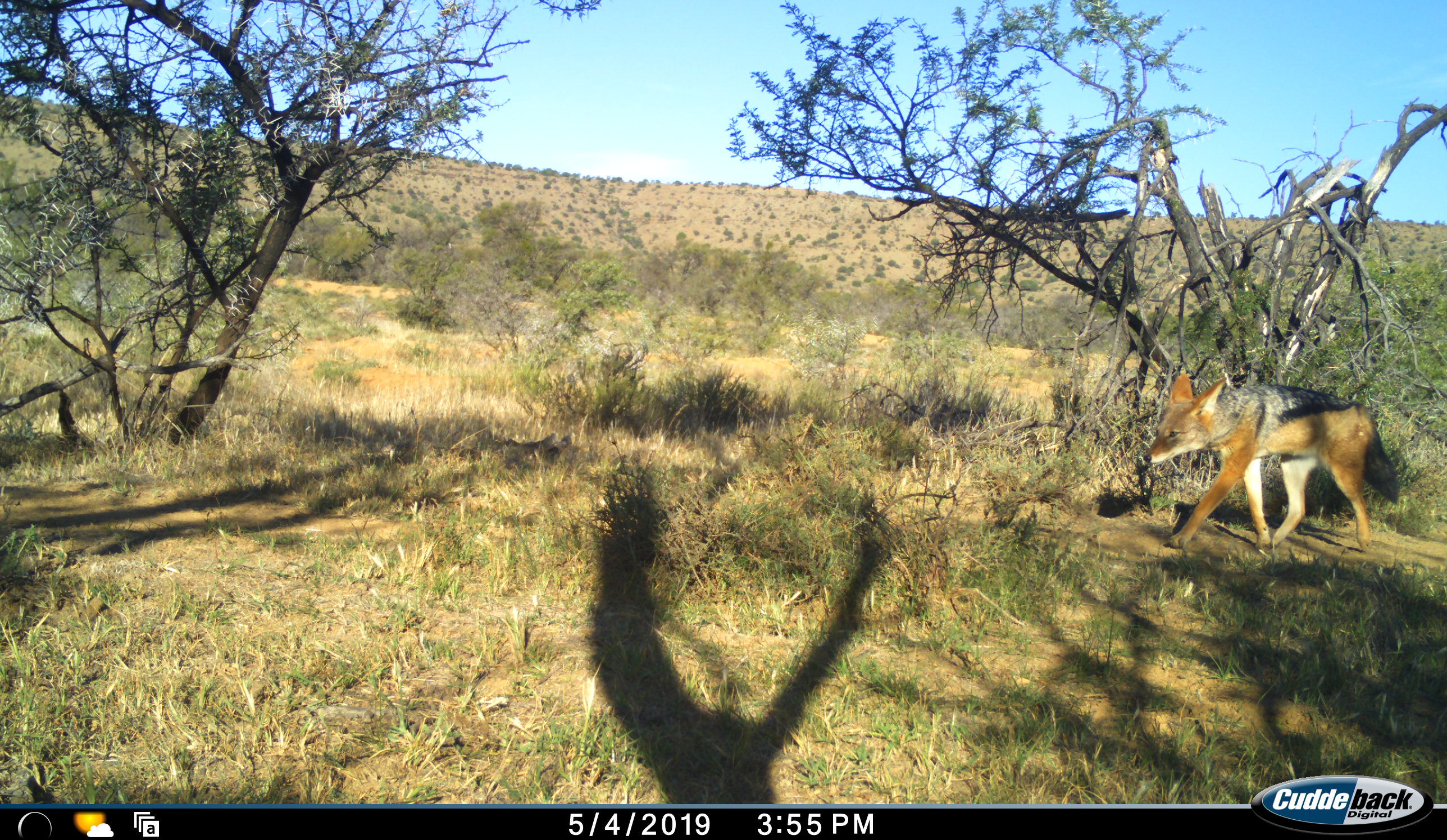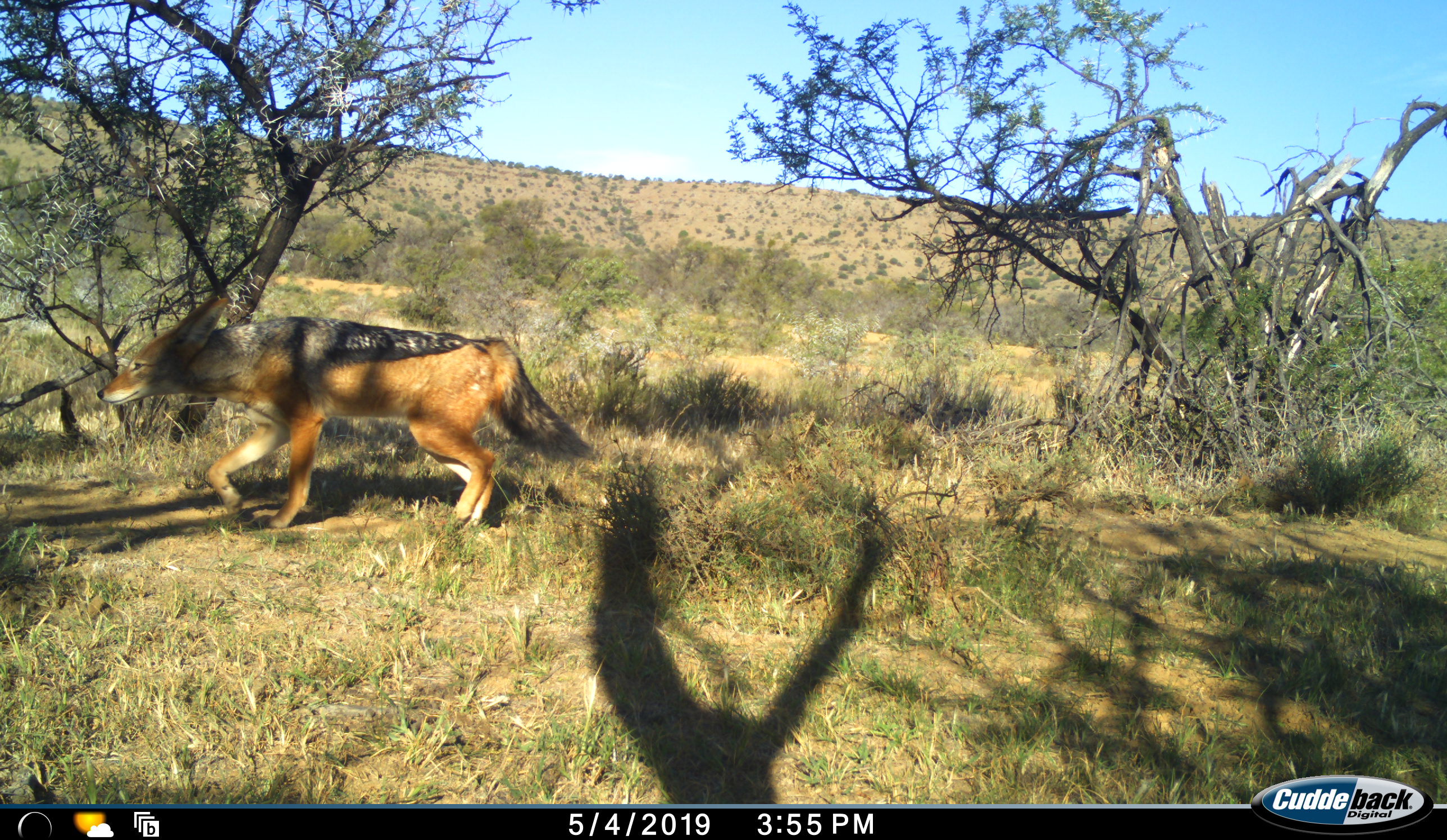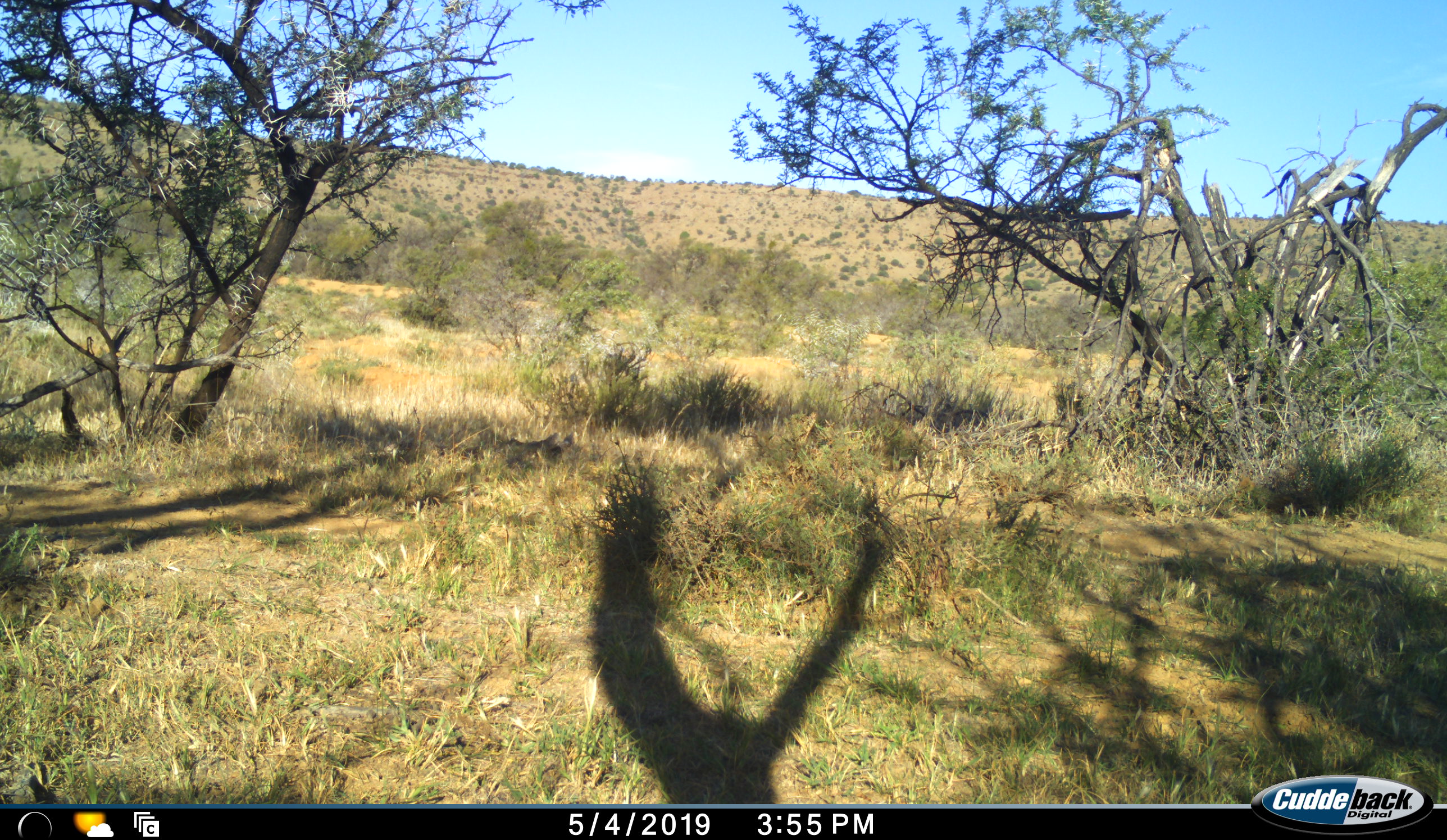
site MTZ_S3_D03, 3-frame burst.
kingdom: Animalia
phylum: Chordata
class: Mammalia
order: Carnivora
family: Canidae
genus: Lupulella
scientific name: Lupulella mesomelas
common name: black-backed jackal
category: jackalblackbacked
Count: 1.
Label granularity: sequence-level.